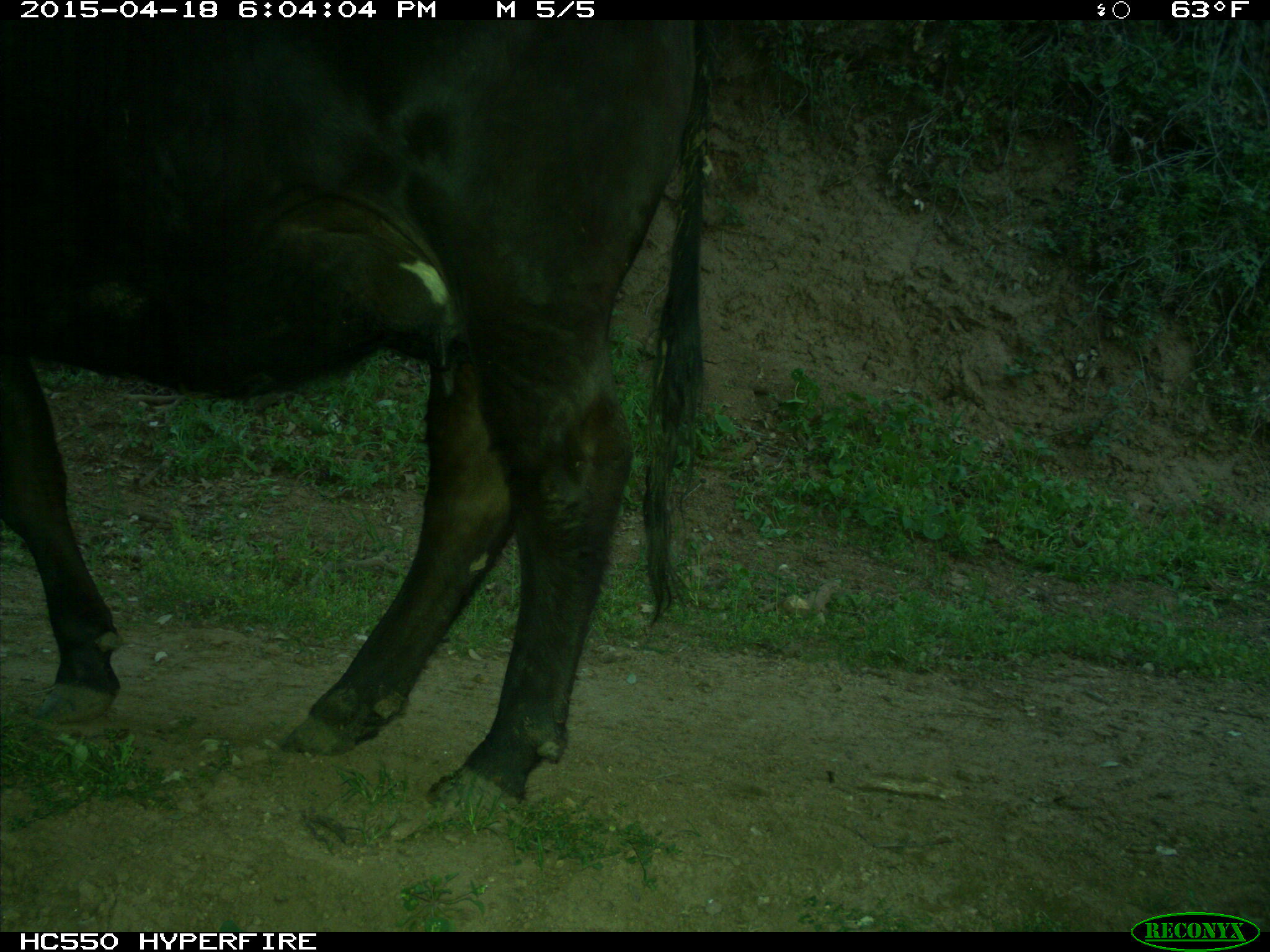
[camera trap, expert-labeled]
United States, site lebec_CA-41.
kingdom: Animalia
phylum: Chordata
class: Mammalia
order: Artiodactyla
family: Bovidae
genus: Bos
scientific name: Bos taurus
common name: domestic cow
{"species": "Bos taurus (domestic cow)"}